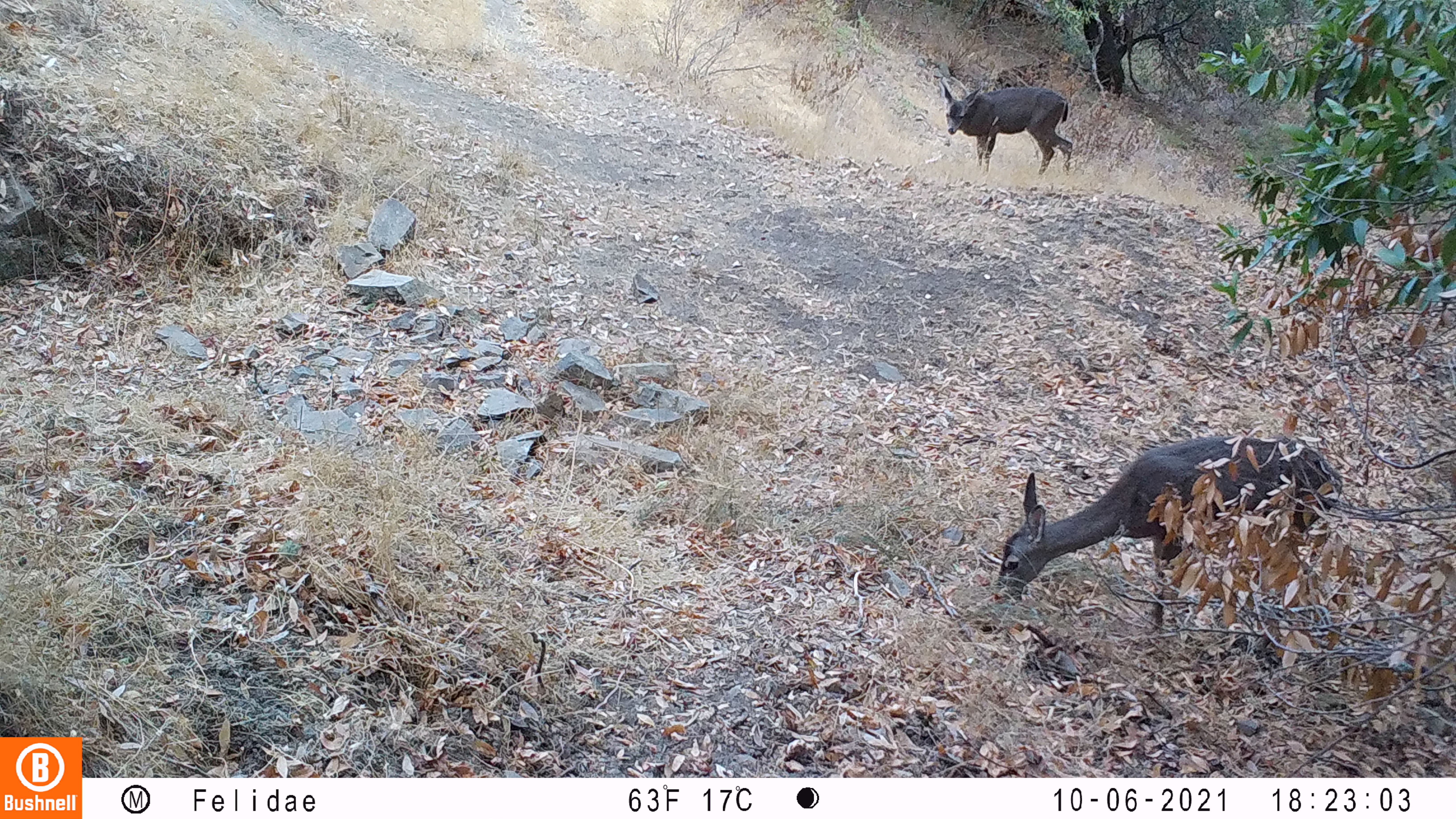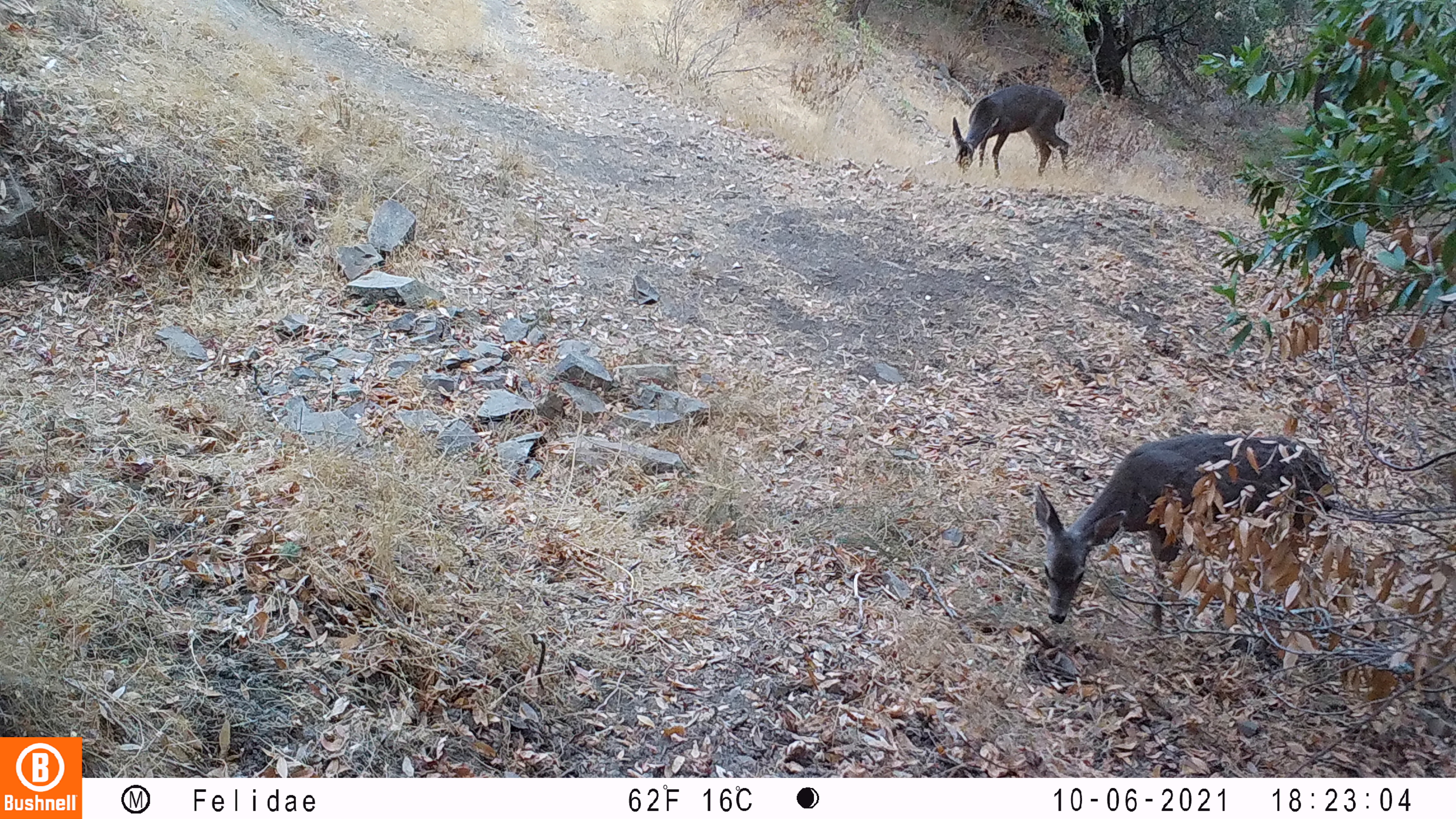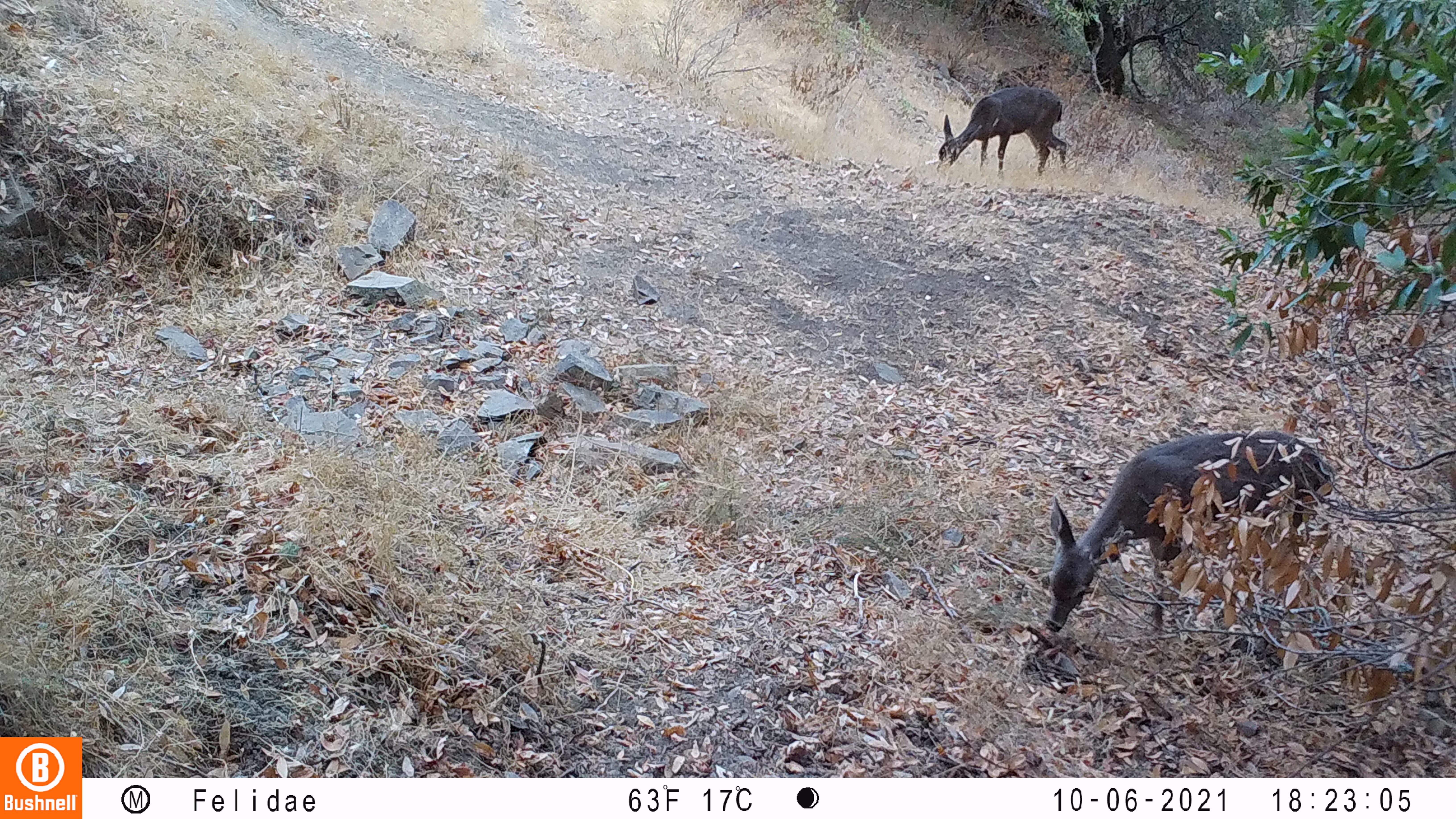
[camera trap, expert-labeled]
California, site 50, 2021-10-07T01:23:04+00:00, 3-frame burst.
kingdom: Animalia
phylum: Chordata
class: Mammalia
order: Artiodactyla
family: Cervidae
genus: Odocoileus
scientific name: Odocoileus hemionus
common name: mule deer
Mule deer (Odocoileus hemionus).